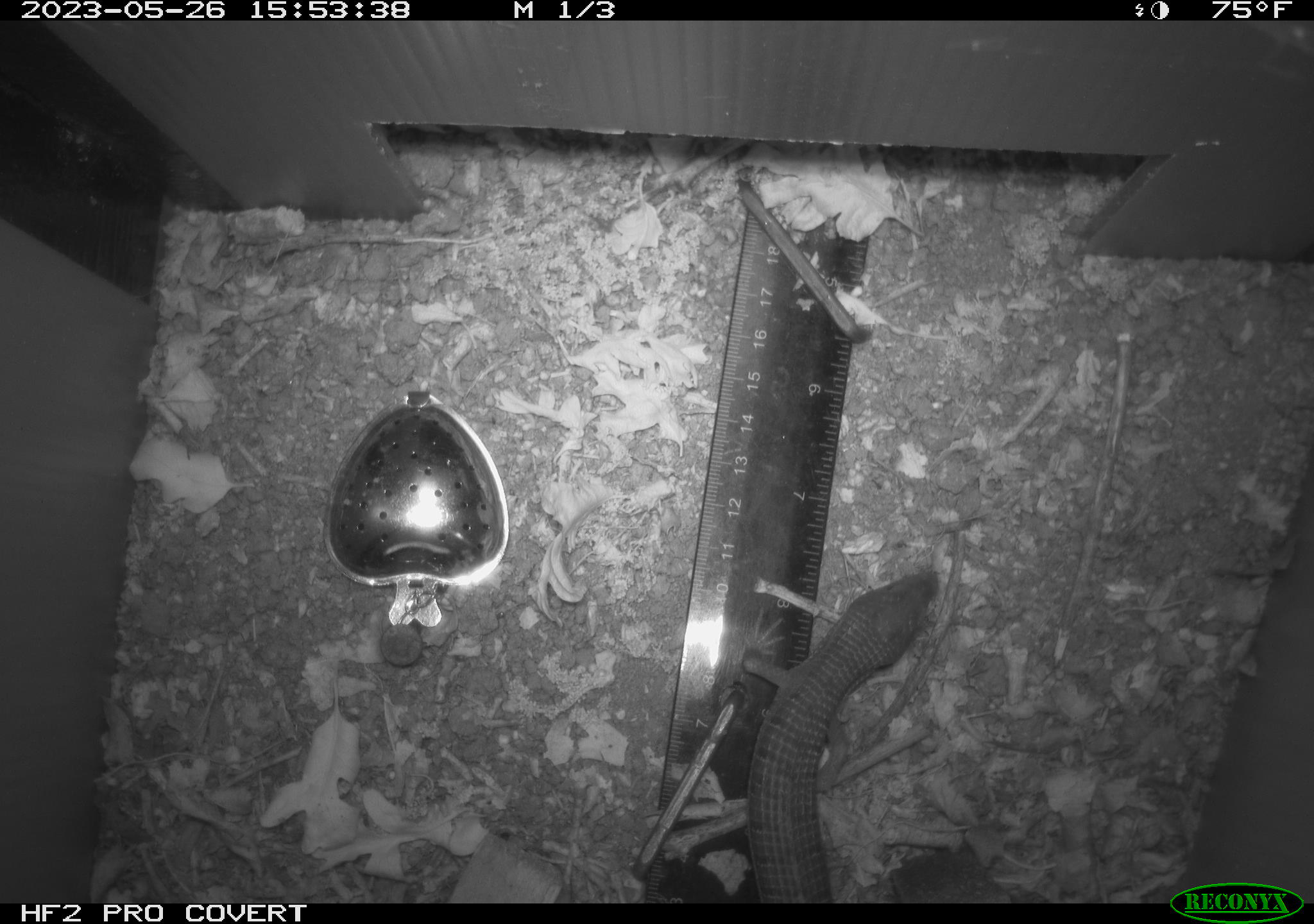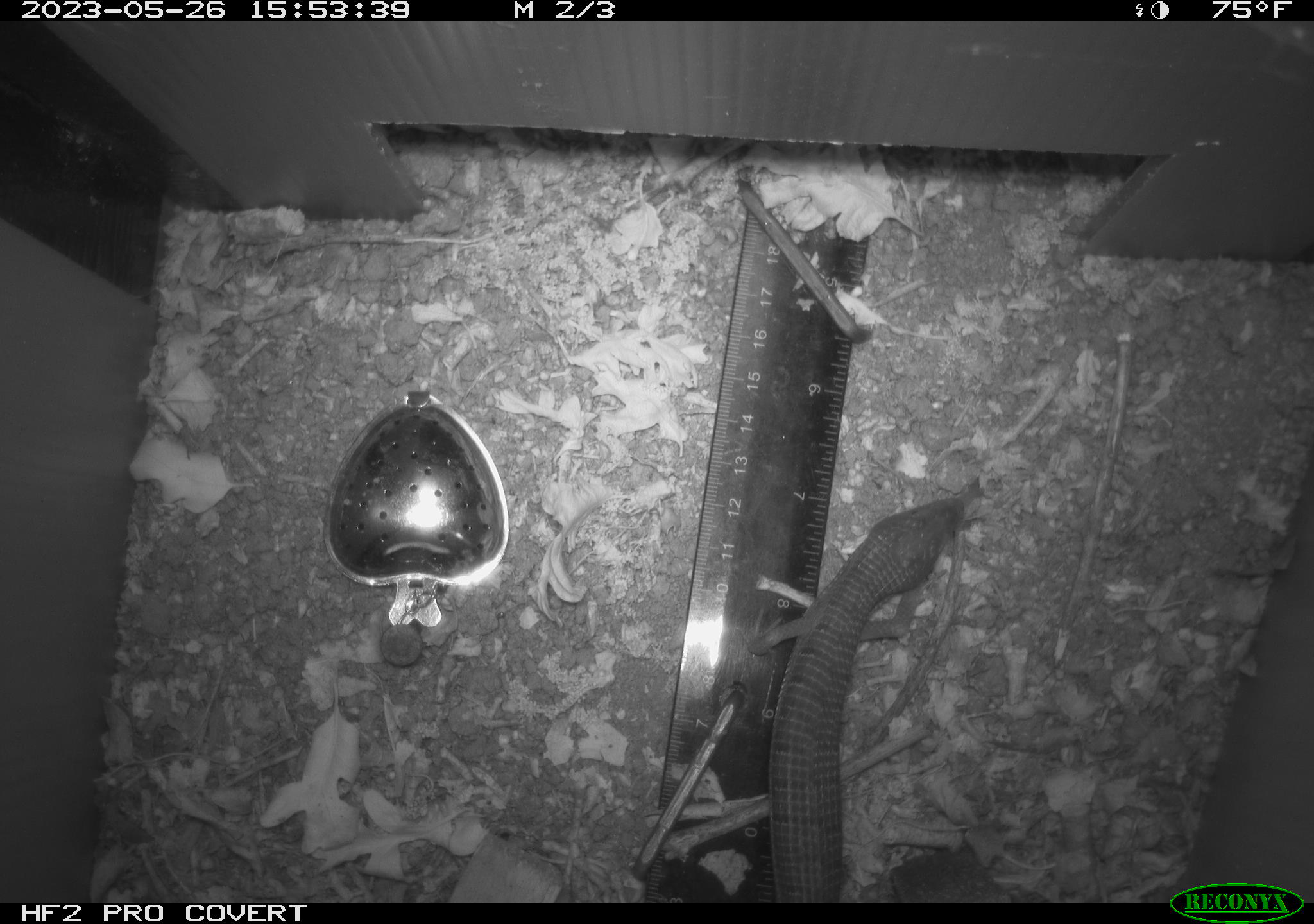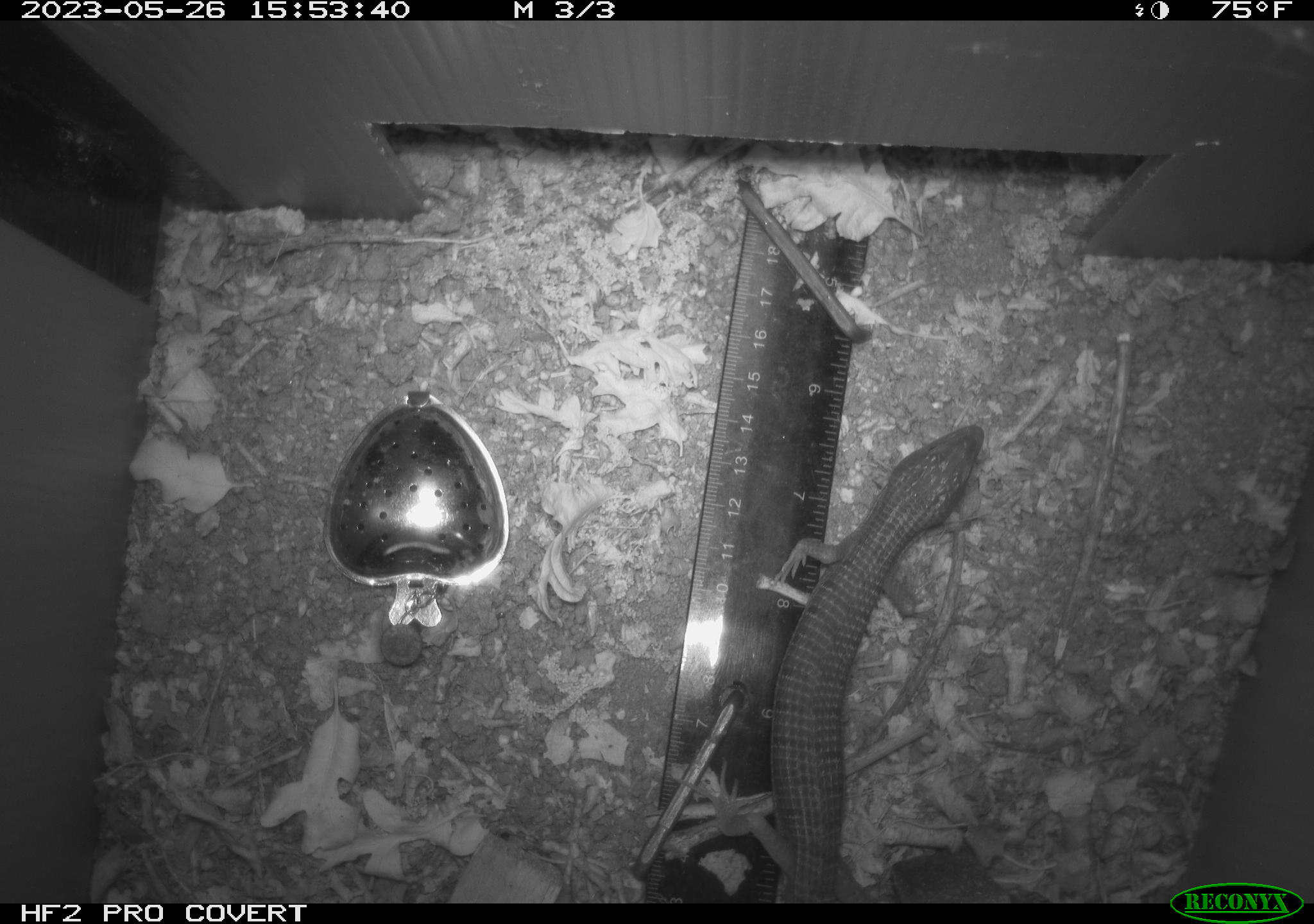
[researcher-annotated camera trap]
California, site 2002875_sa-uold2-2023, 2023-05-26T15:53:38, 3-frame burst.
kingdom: Animalia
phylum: Chordata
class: Reptilia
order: Squamata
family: Anguidae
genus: Elgaria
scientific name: Elgaria multicarinata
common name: southern alligator lizard